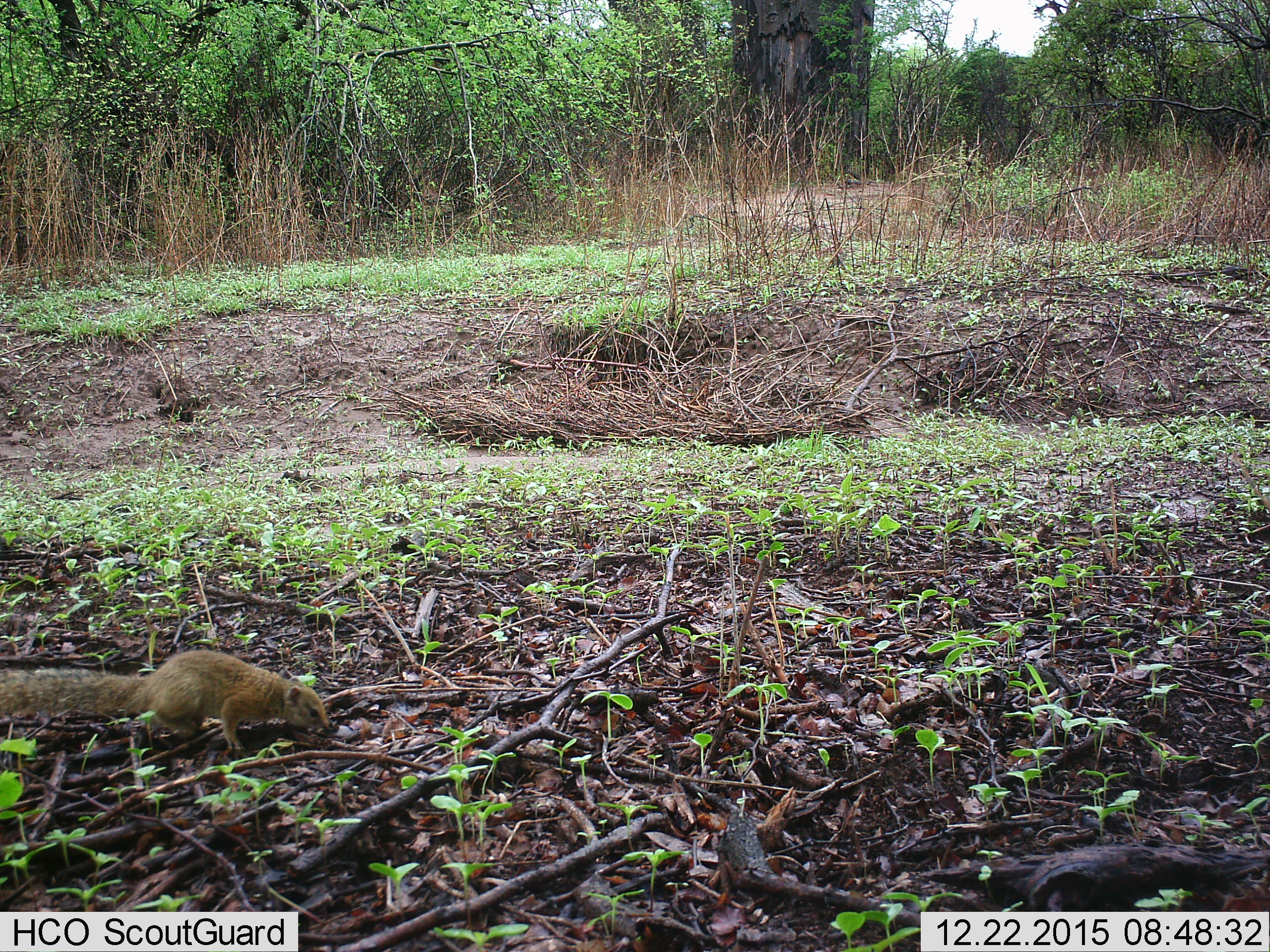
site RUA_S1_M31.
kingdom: Animalia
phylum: Chordata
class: Mammalia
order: Rodentia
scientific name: Rodentia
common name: rodent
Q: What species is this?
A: Rodent (Rodentia).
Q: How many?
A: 1.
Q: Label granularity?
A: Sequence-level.